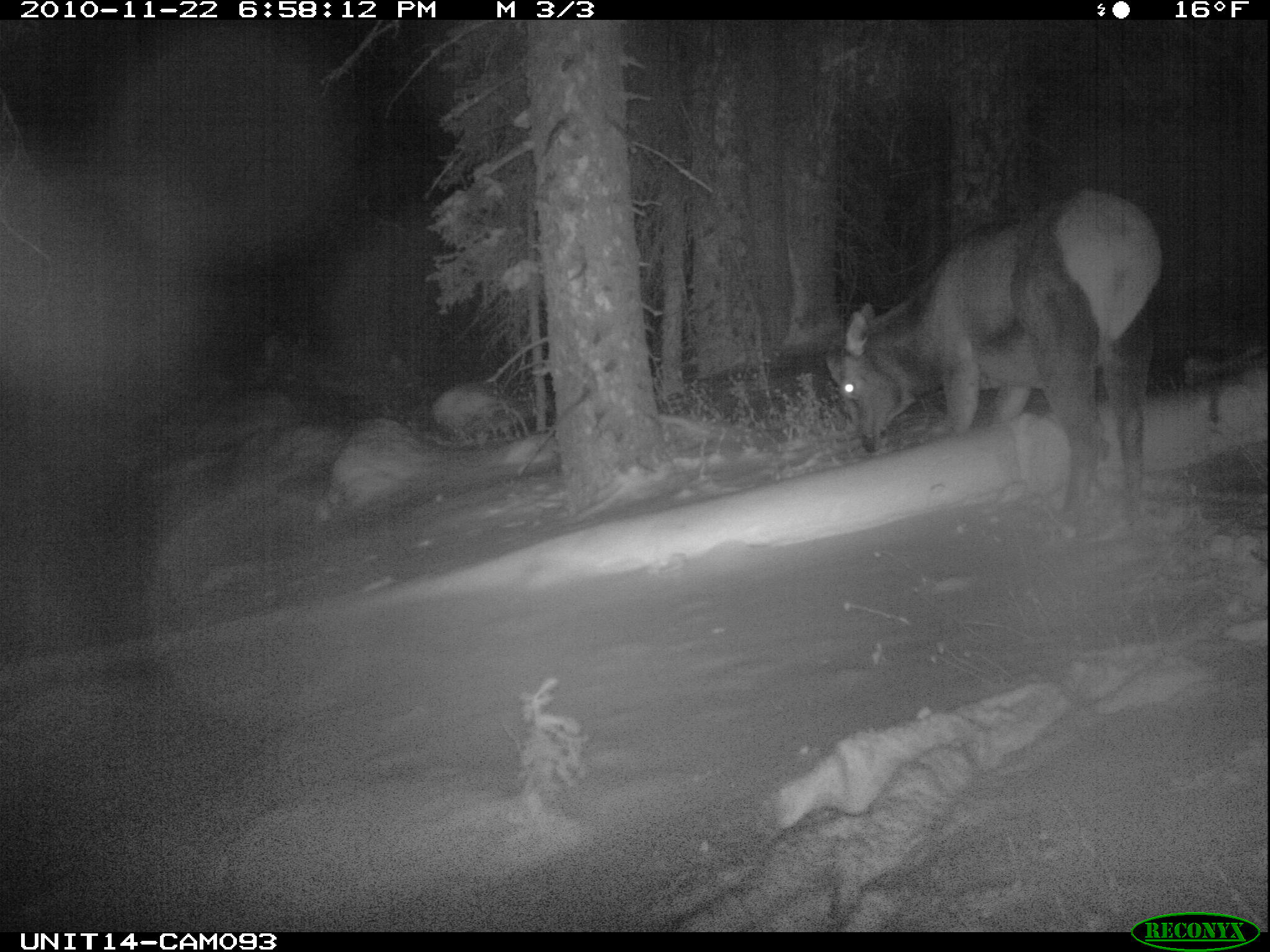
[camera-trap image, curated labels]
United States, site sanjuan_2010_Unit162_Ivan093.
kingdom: Animalia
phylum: Chordata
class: Mammalia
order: Artiodactyla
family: Cervidae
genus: Cervus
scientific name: Cervus elaphus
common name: red deer